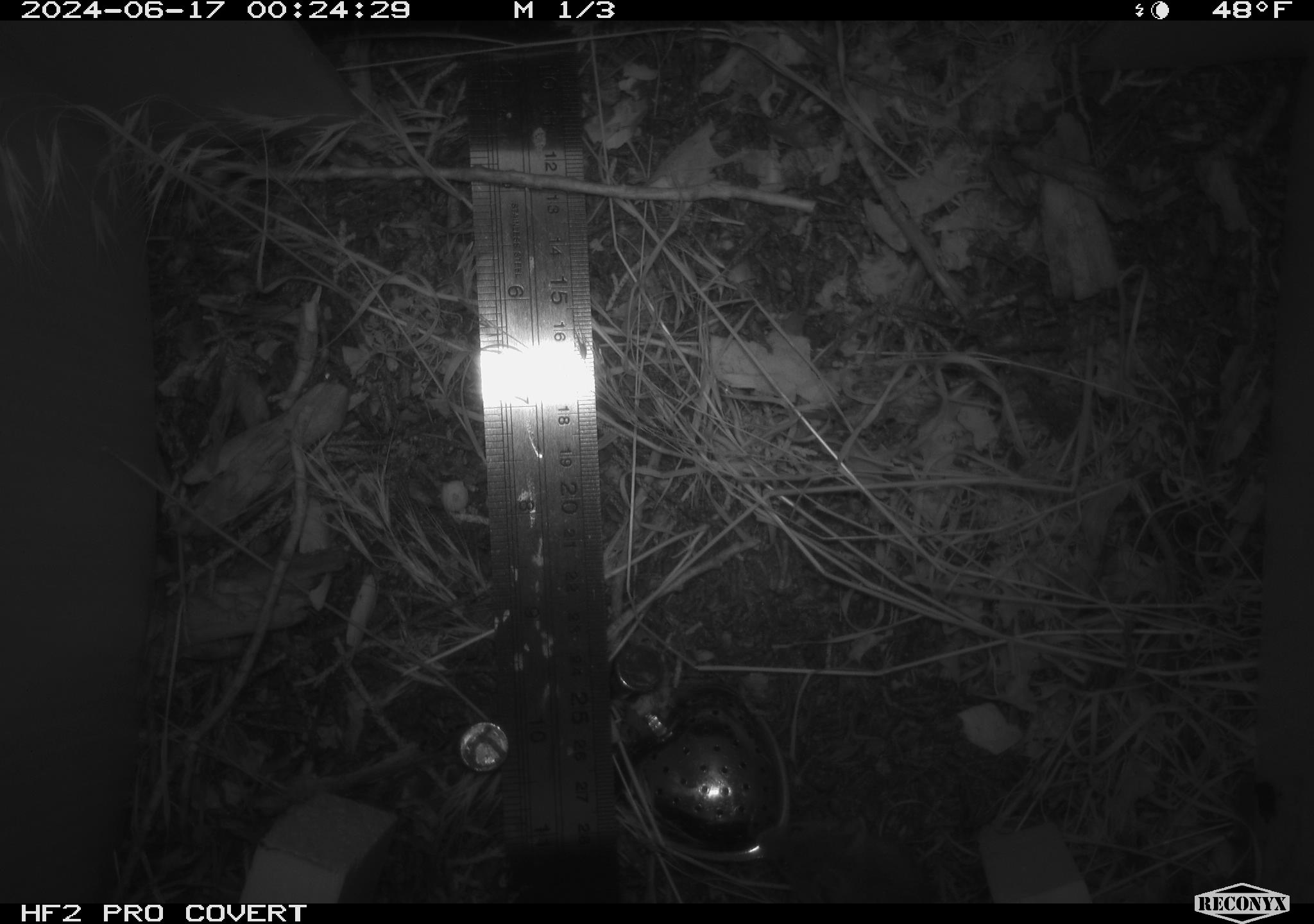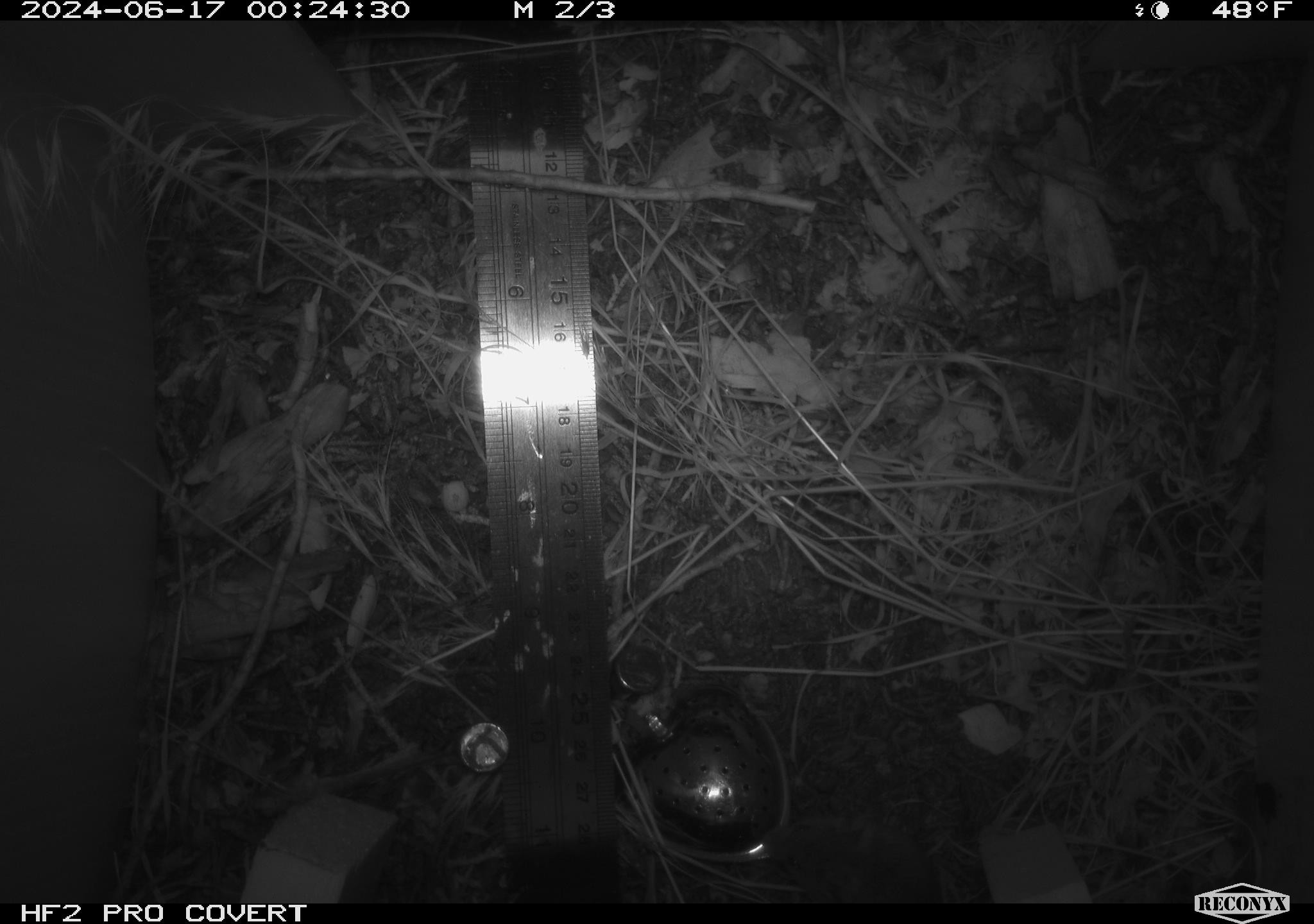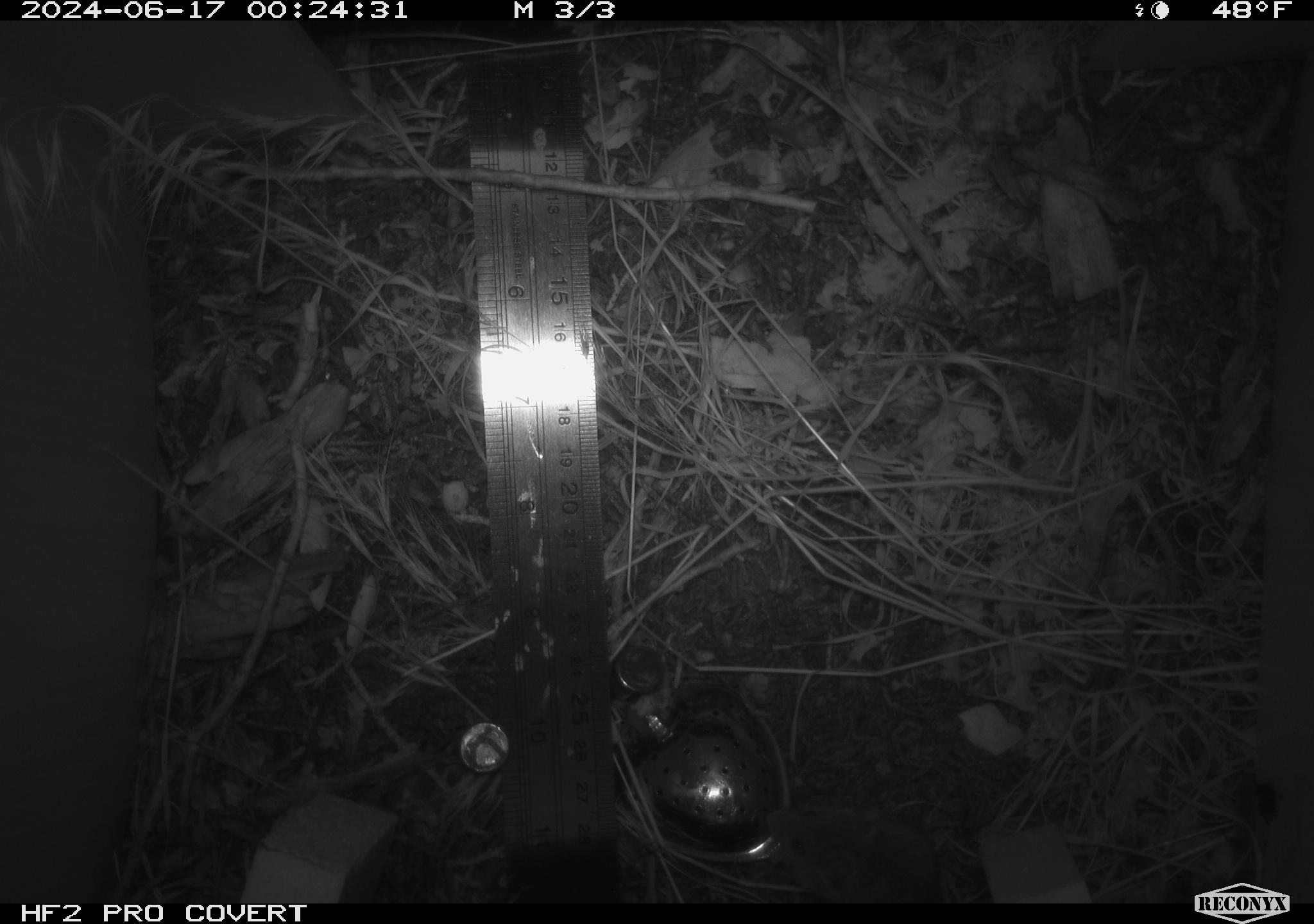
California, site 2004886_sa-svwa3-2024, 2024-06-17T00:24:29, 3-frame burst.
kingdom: Animalia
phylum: Chordata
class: Mammalia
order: Rodentia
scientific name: Rodentia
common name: mouse species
Mouse species (Rodentia).